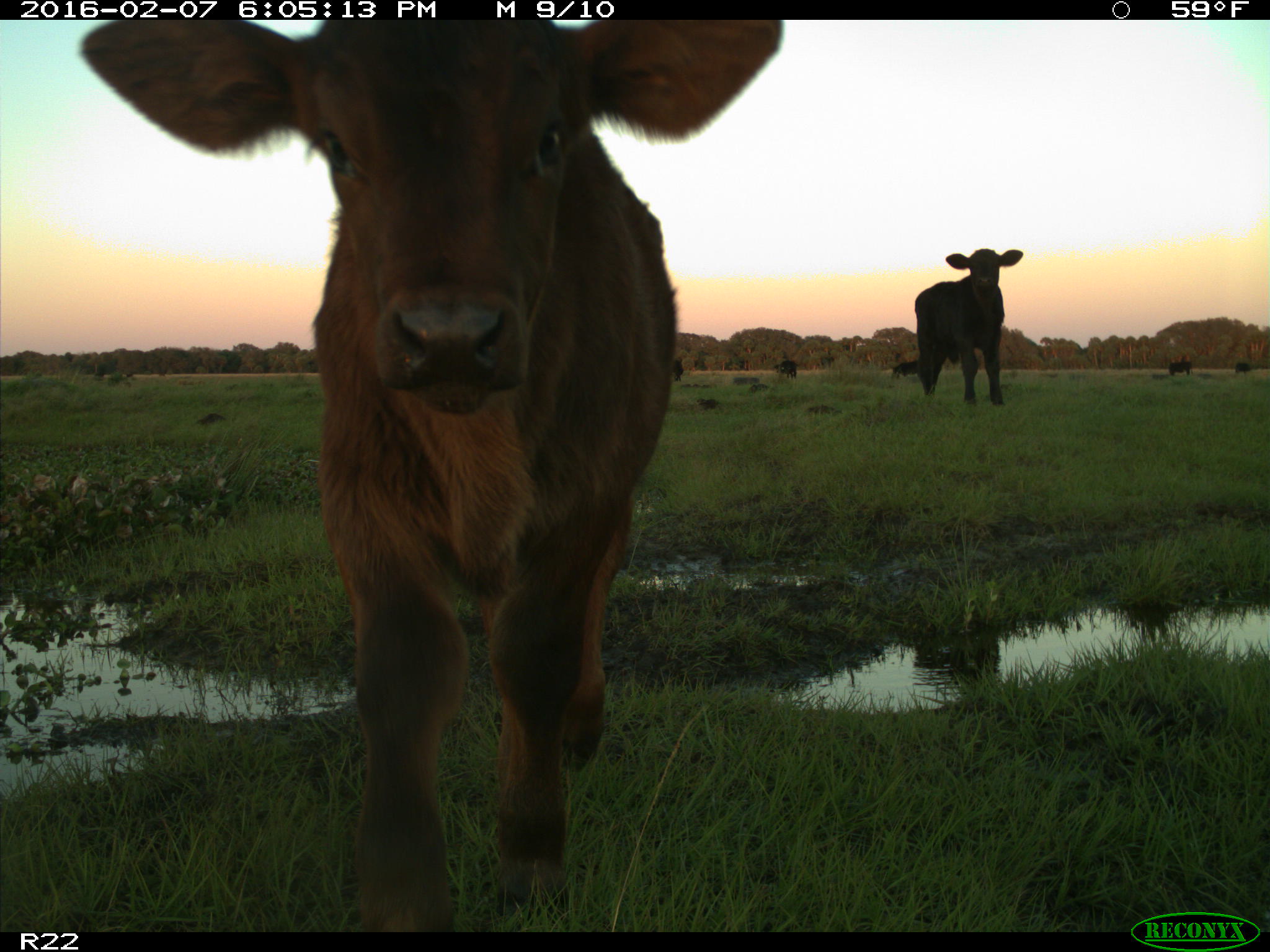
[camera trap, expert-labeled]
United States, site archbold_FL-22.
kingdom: Animalia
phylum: Chordata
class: Mammalia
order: Artiodactyla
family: Bovidae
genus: Bos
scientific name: Bos taurus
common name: domestic cow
Bos taurus (domestic cow).